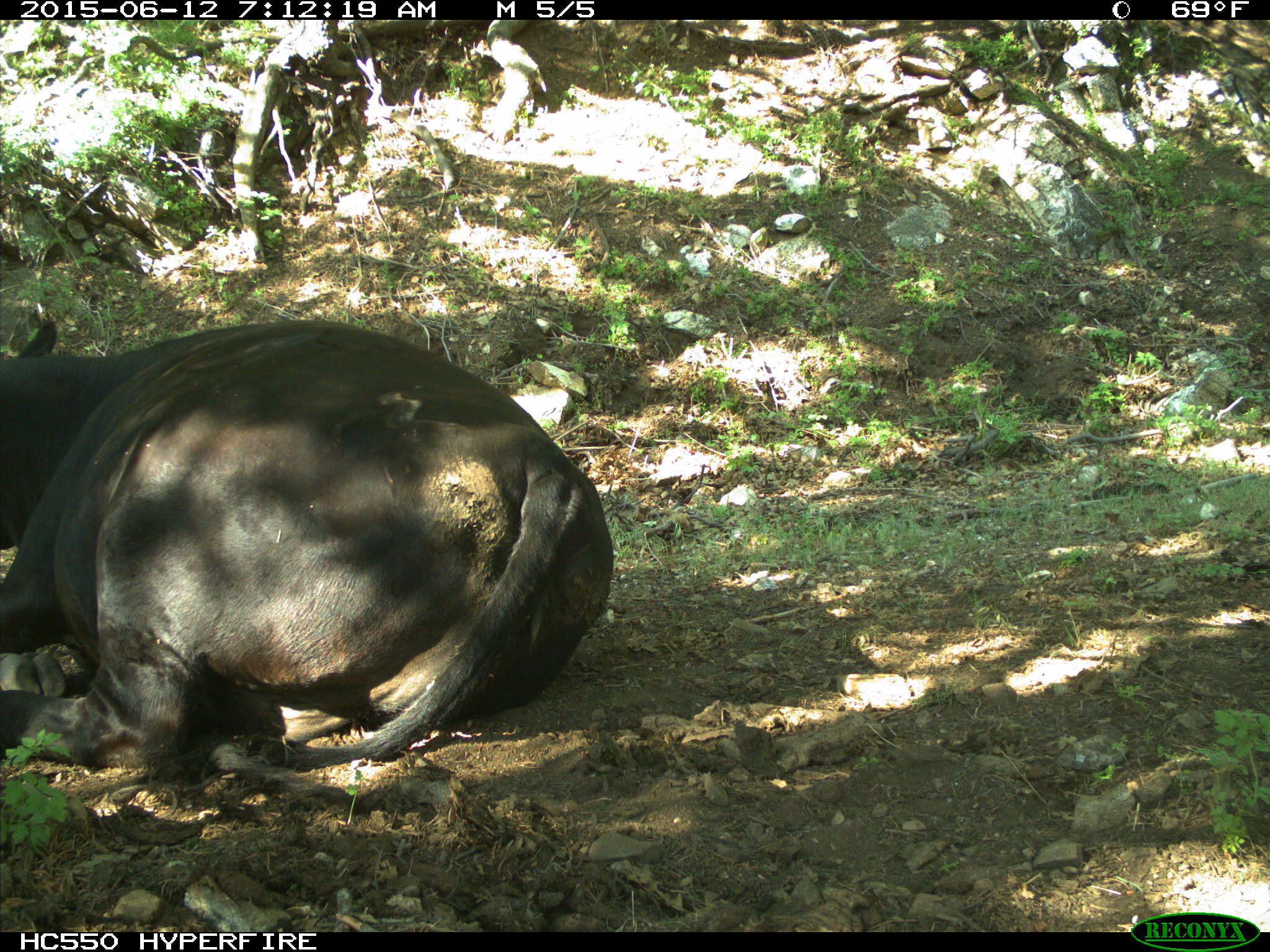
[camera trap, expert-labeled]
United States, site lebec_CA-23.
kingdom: Animalia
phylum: Chordata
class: Mammalia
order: Artiodactyla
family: Bovidae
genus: Bos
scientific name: Bos taurus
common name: domestic cow